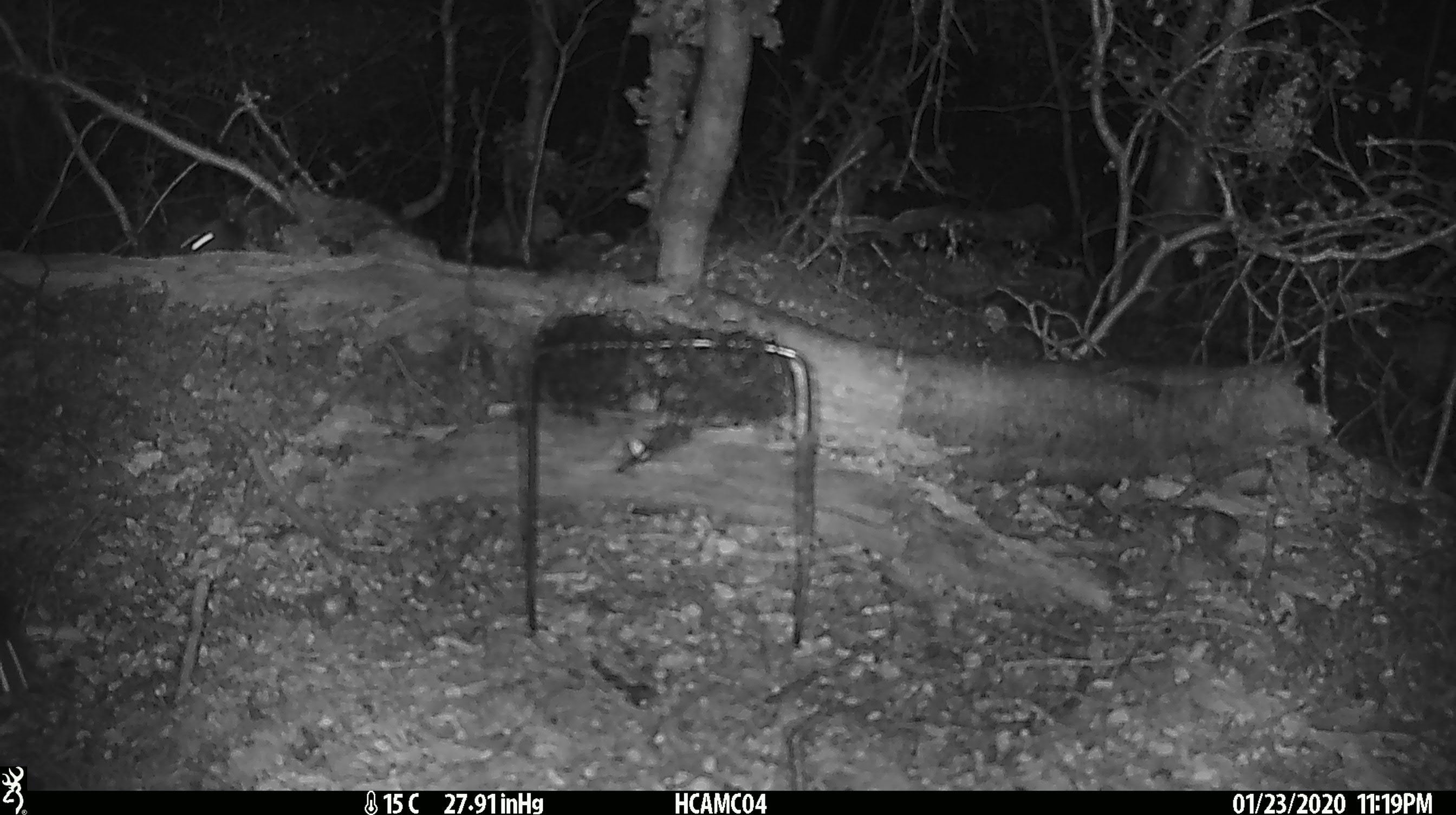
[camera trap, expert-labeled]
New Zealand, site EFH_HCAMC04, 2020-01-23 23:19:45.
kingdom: Animalia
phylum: Chordata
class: Mammalia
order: Rodentia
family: Muridae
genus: Mus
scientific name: Mus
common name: mouse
Mouse (Mus).